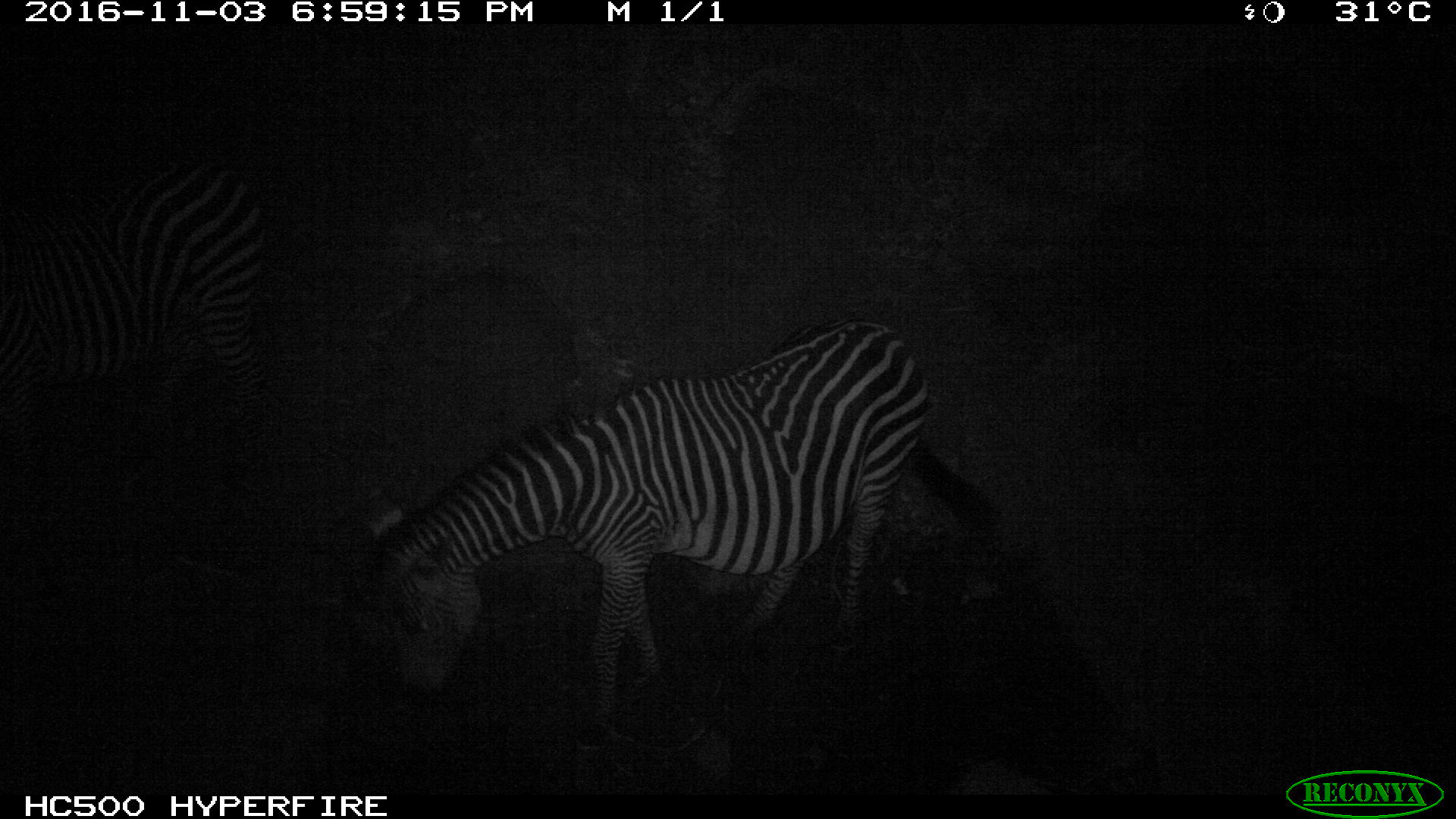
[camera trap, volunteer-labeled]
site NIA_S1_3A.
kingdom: Animalia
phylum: Chordata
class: Mammalia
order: Perissodactyla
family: Equidae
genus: Equus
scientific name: Equus quagga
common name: plains zebra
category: zebraplains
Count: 2.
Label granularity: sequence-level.